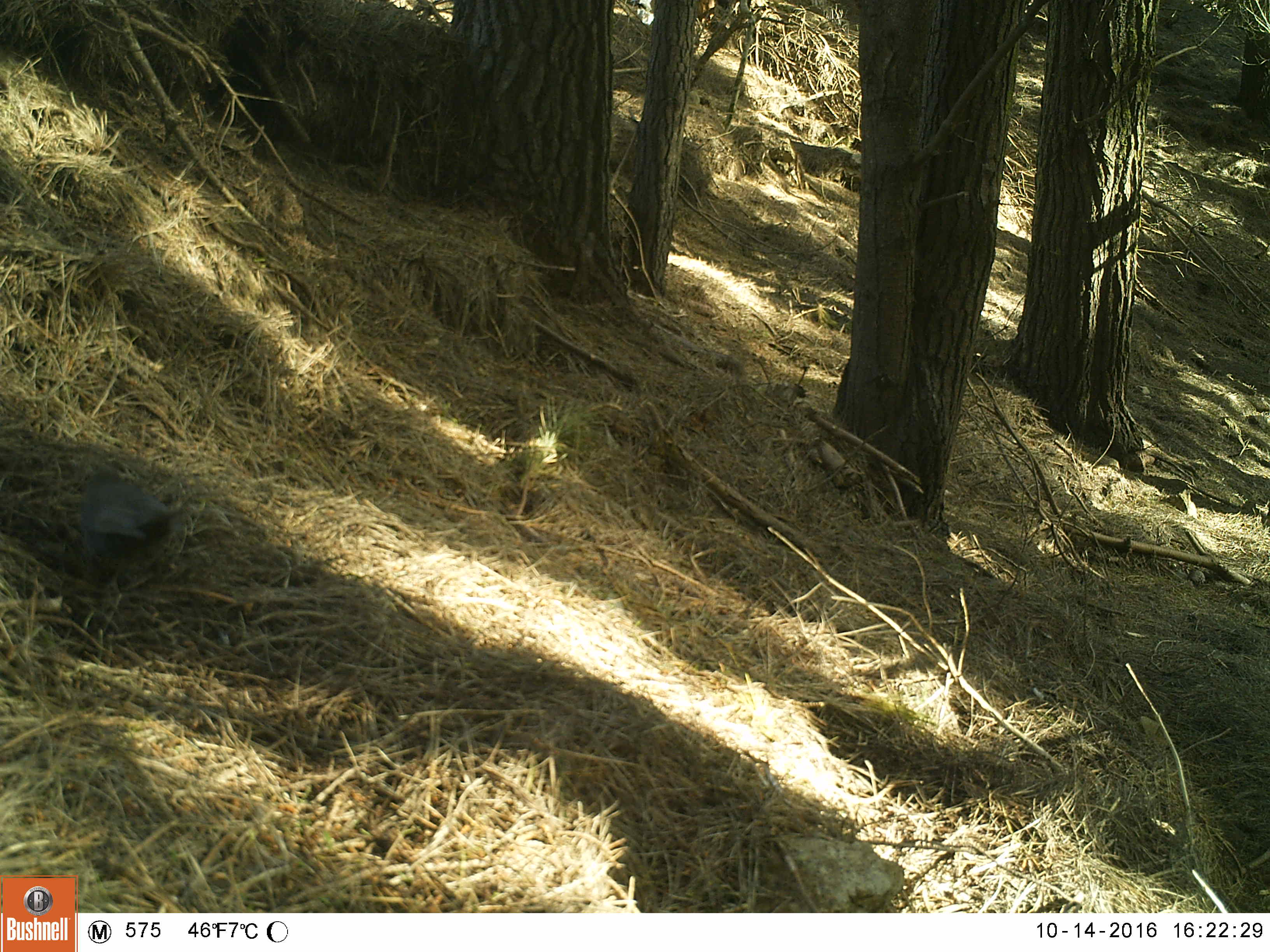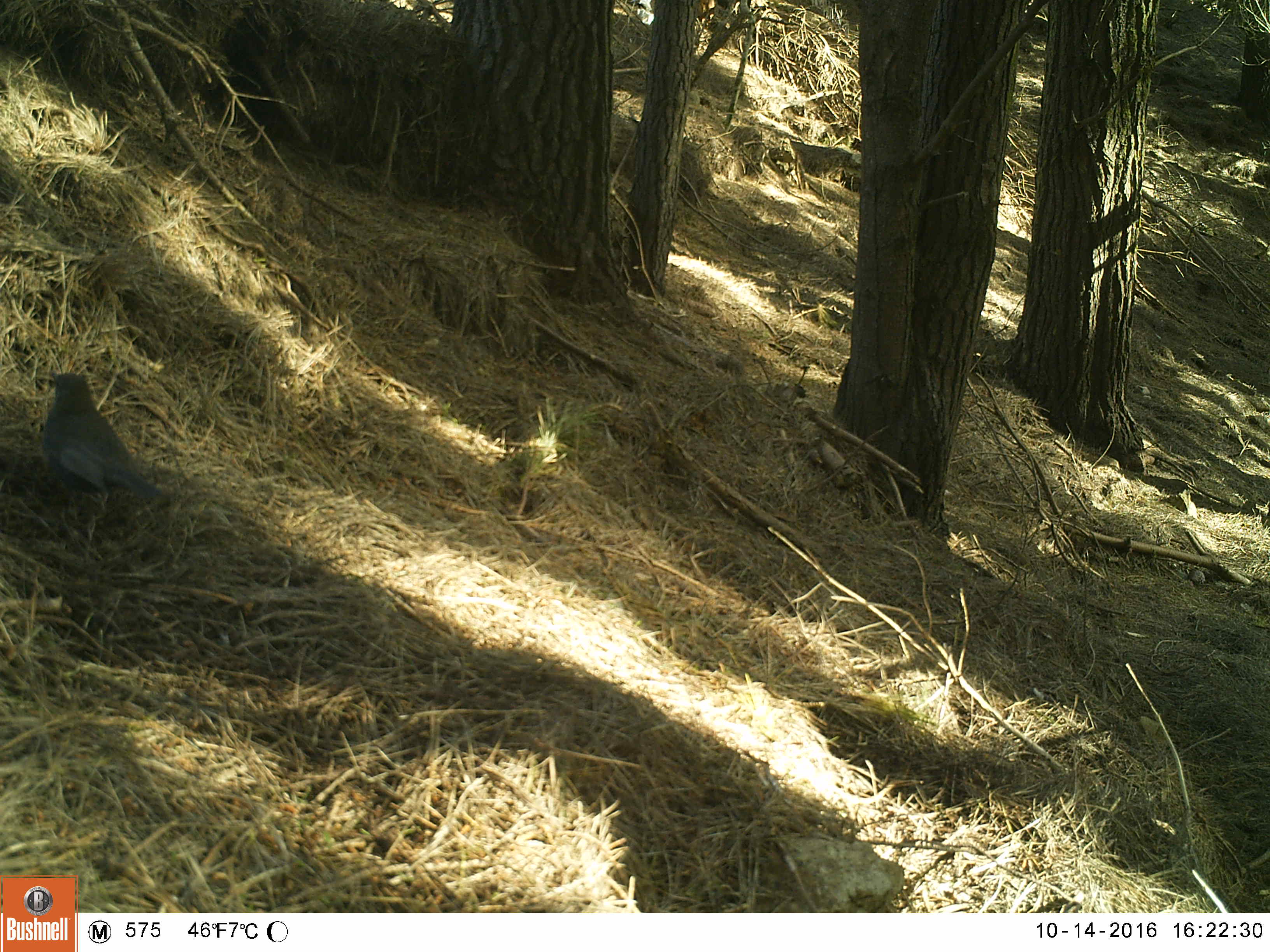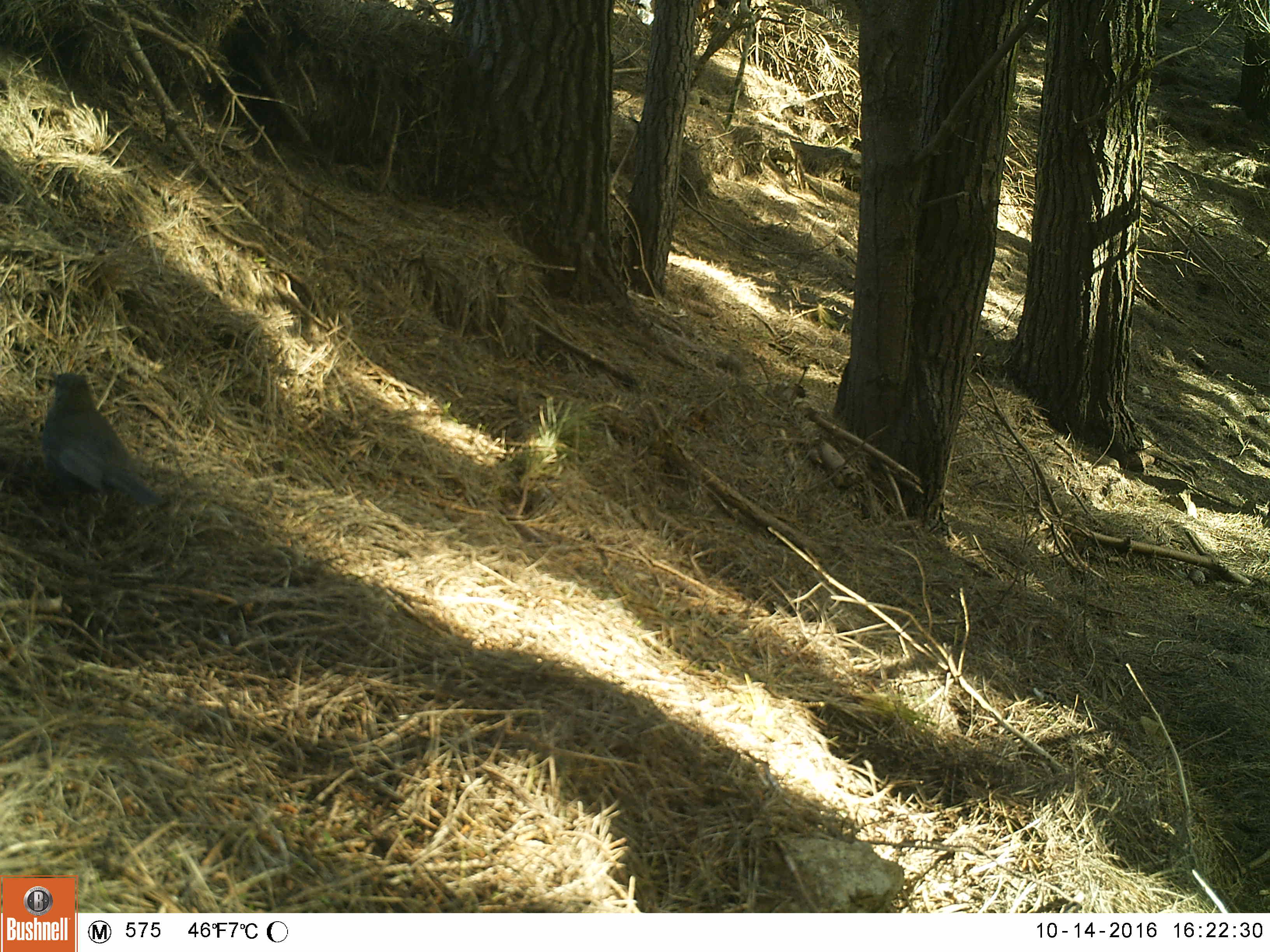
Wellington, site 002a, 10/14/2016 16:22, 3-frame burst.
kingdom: Animalia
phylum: Chordata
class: Aves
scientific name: Aves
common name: bird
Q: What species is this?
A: Bird (Aves).